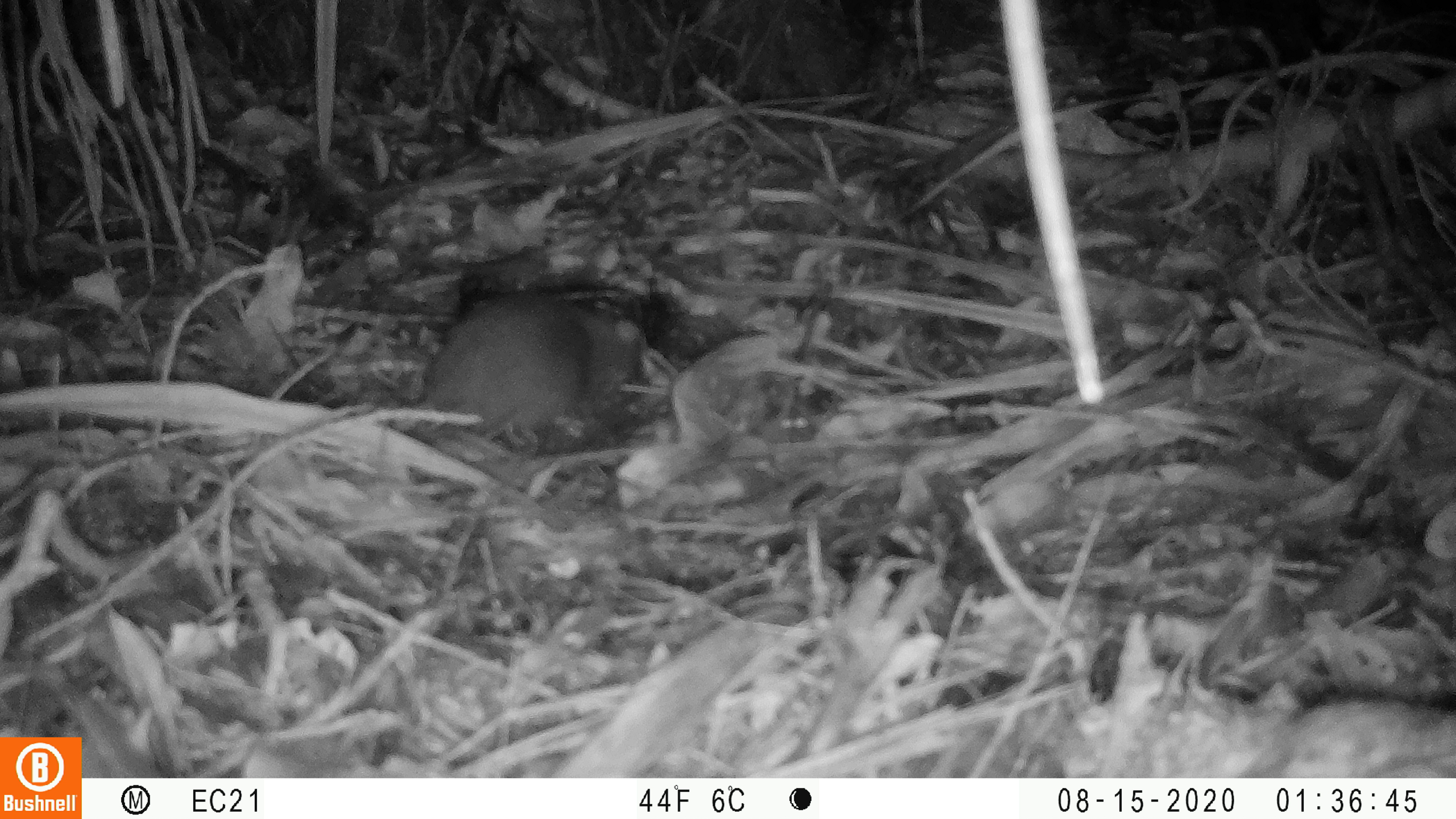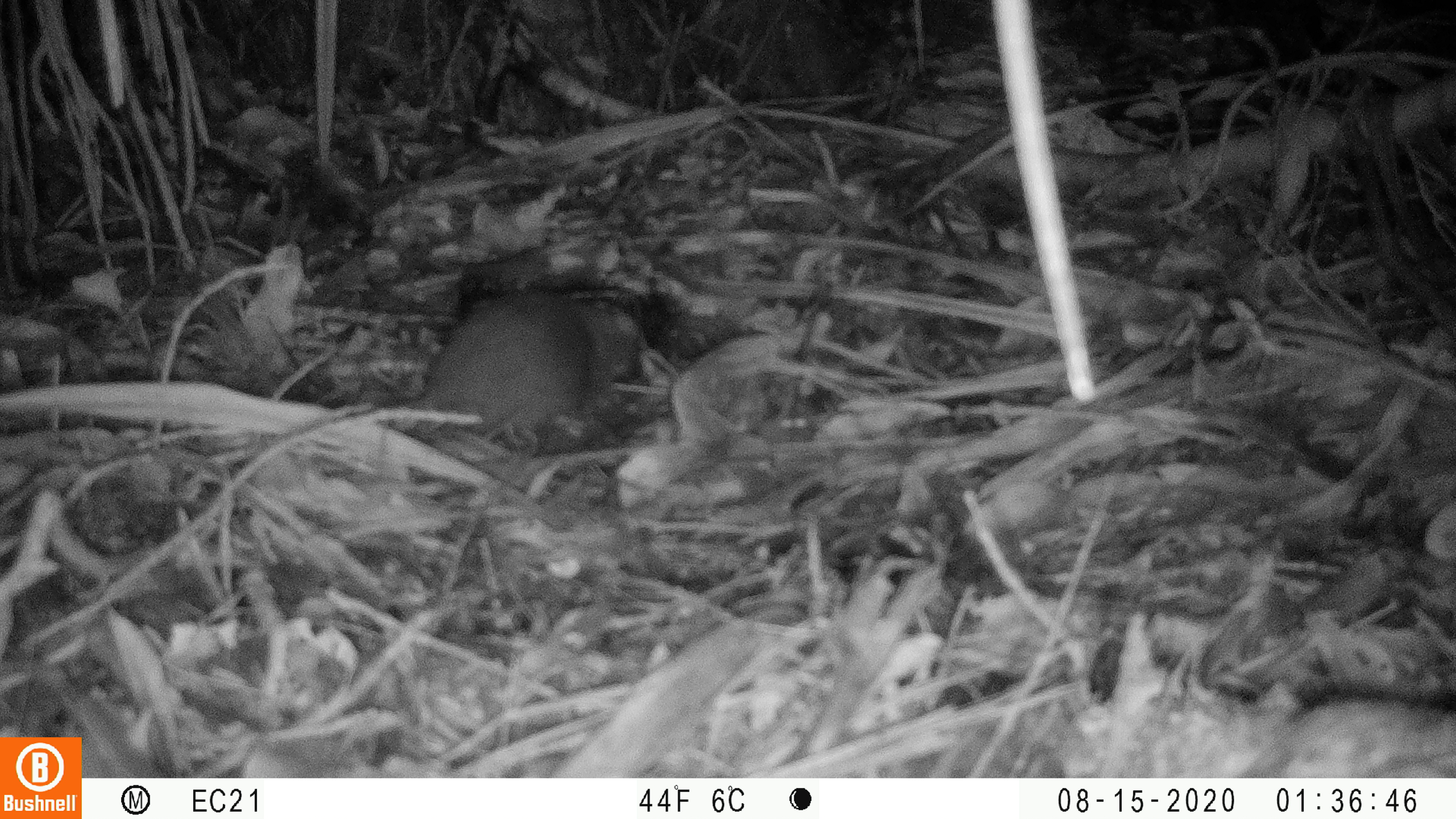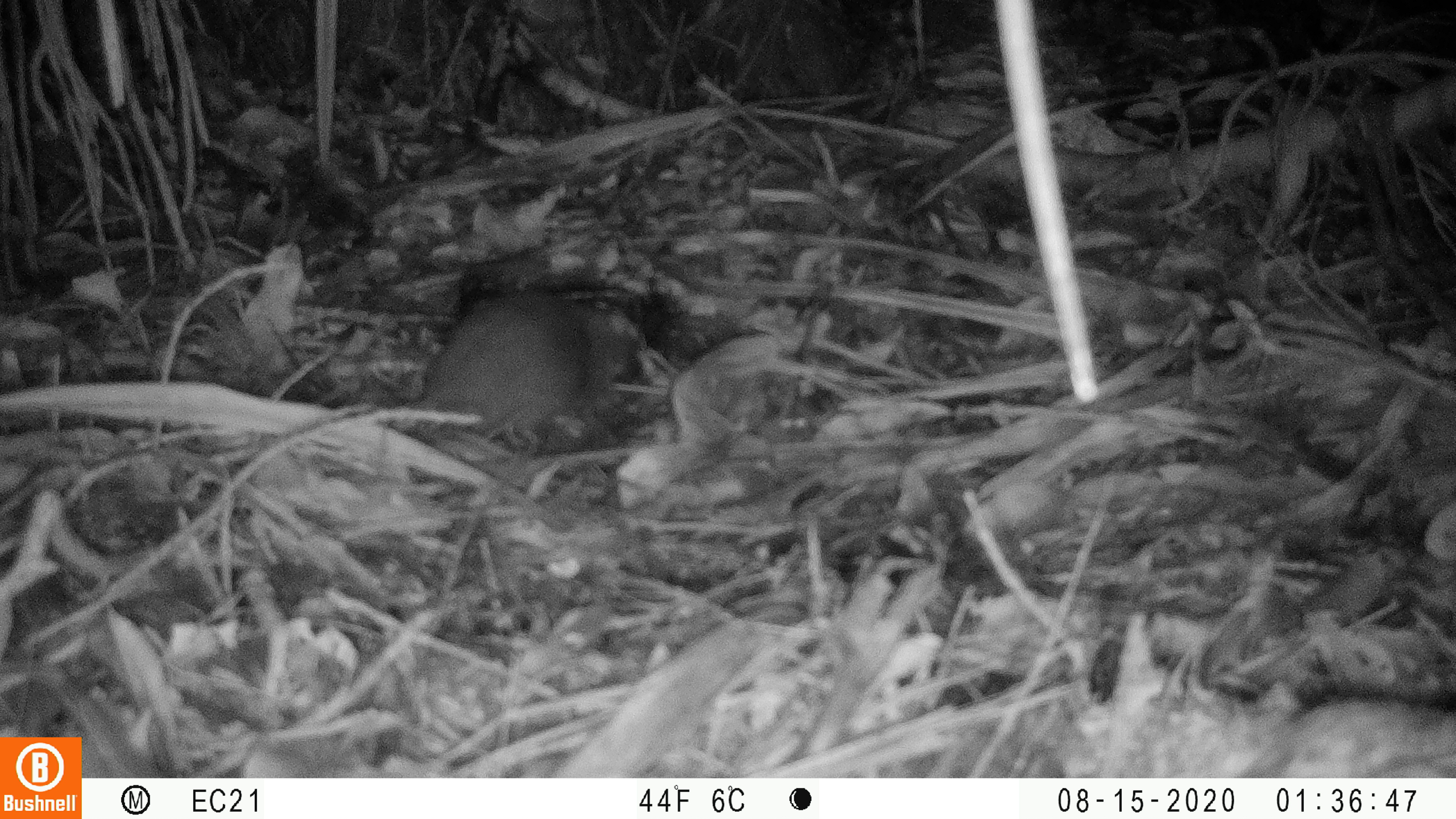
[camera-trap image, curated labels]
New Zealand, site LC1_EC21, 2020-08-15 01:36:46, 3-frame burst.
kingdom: Animalia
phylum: Chordata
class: Mammalia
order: Rodentia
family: Muridae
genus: Rattus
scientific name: Rattus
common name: rat